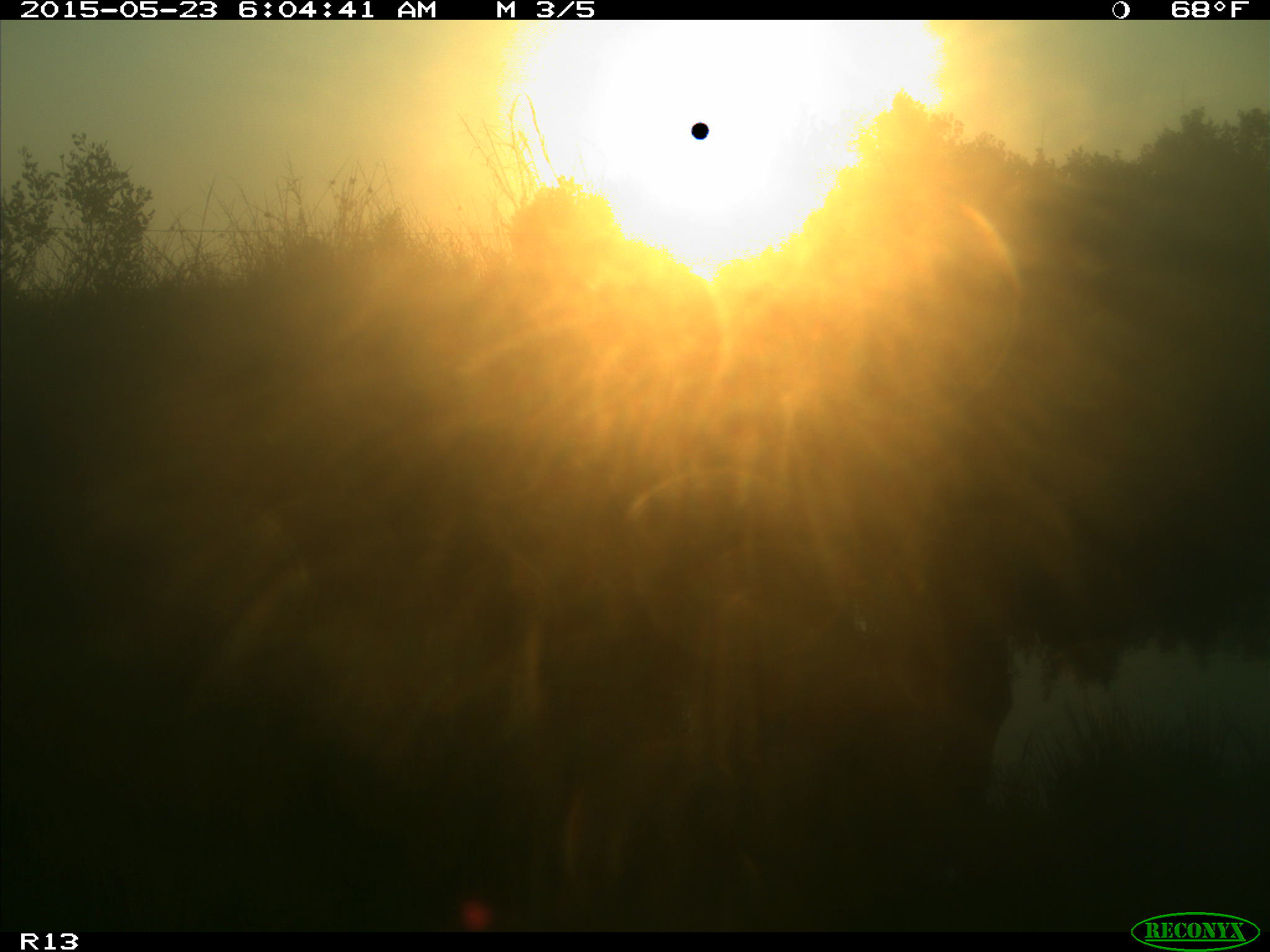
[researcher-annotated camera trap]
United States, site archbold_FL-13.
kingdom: Animalia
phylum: Chordata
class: Mammalia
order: Artiodactyla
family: Bovidae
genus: Bos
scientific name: Bos taurus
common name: domestic cow